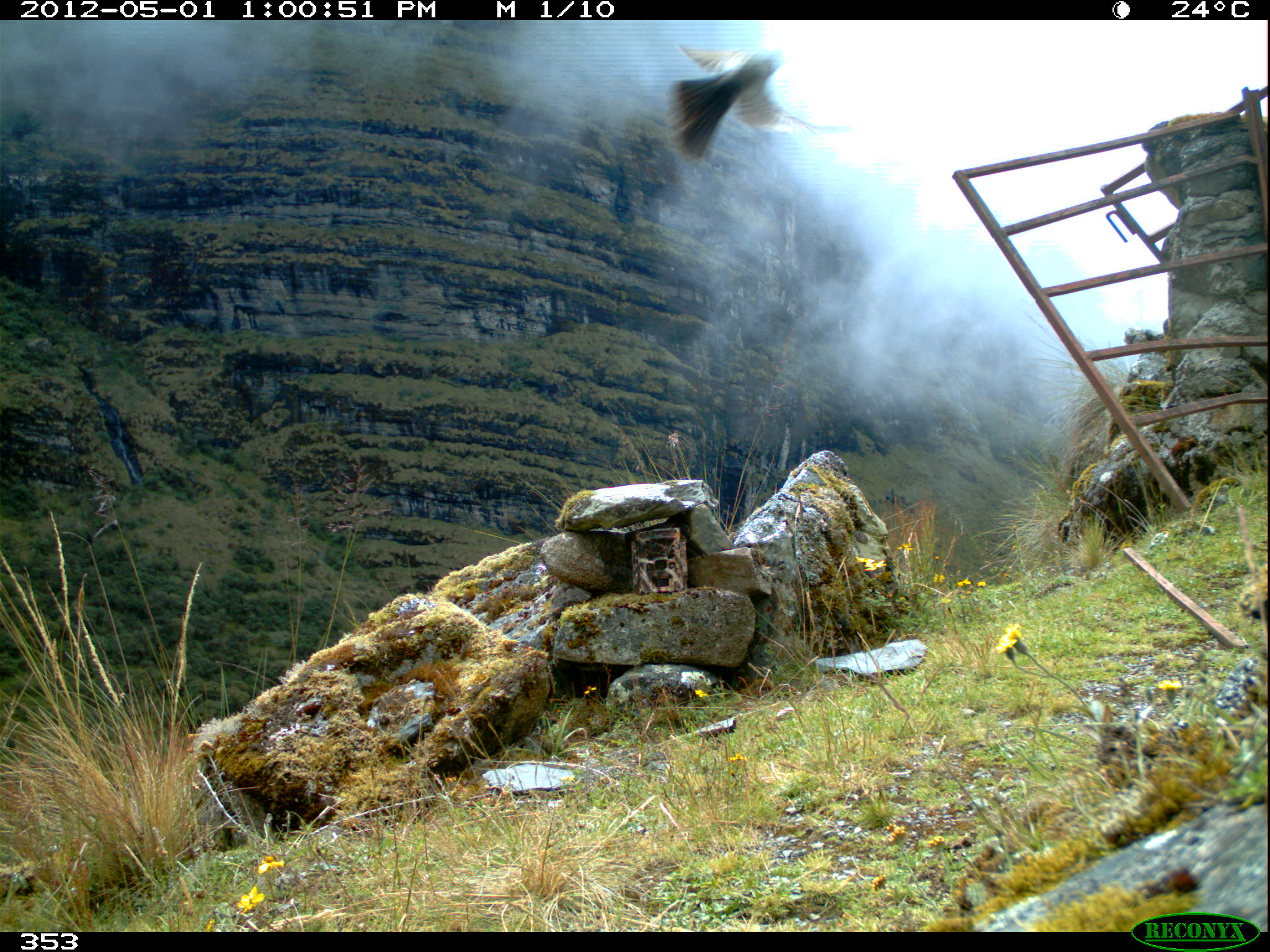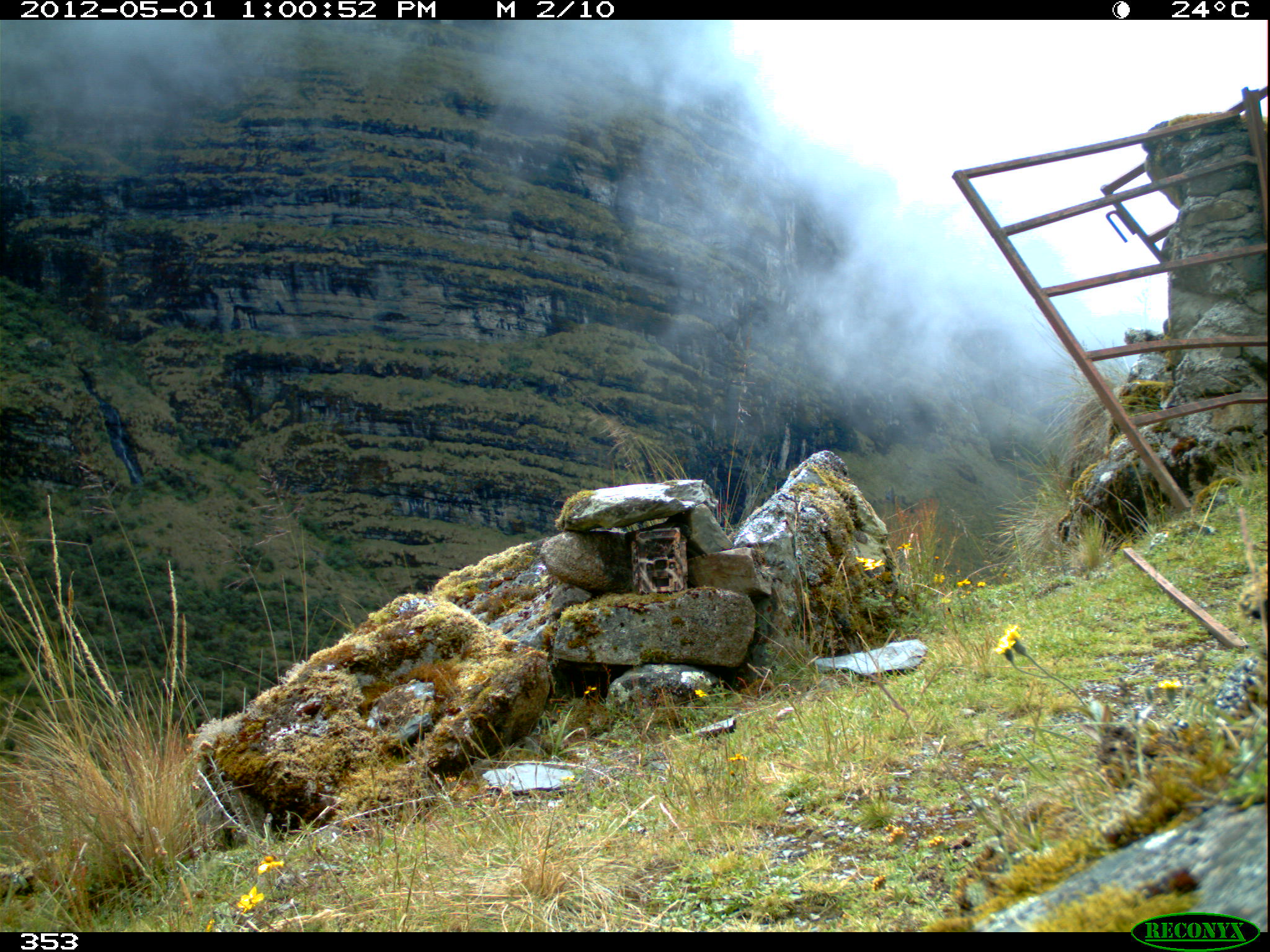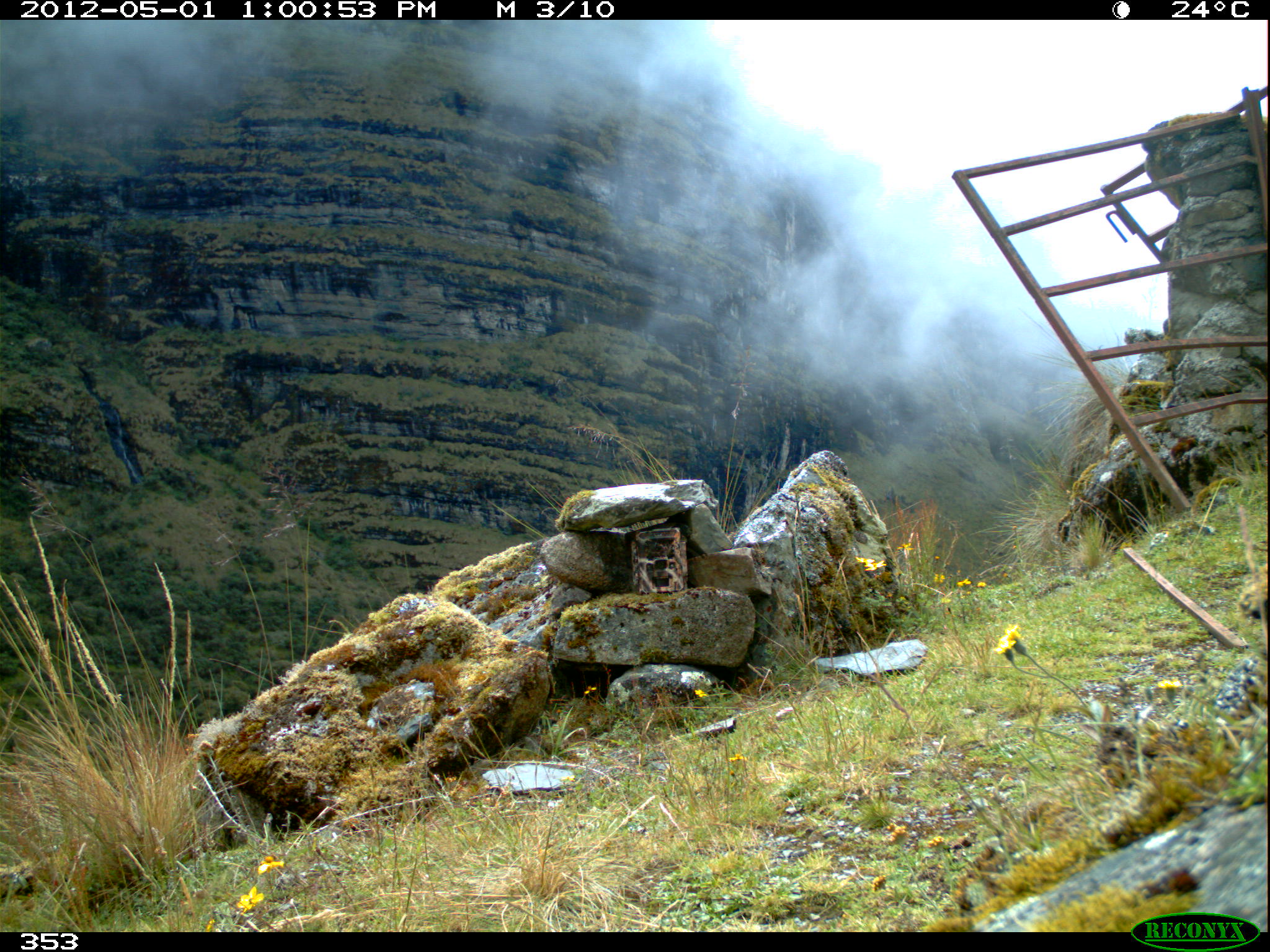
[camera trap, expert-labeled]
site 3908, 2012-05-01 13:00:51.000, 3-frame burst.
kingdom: Animalia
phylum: Chordata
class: Aves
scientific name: Aves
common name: bird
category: unknown bird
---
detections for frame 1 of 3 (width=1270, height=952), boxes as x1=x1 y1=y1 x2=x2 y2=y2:
unknown bird: x1=660 y1=39 x2=847 y2=164